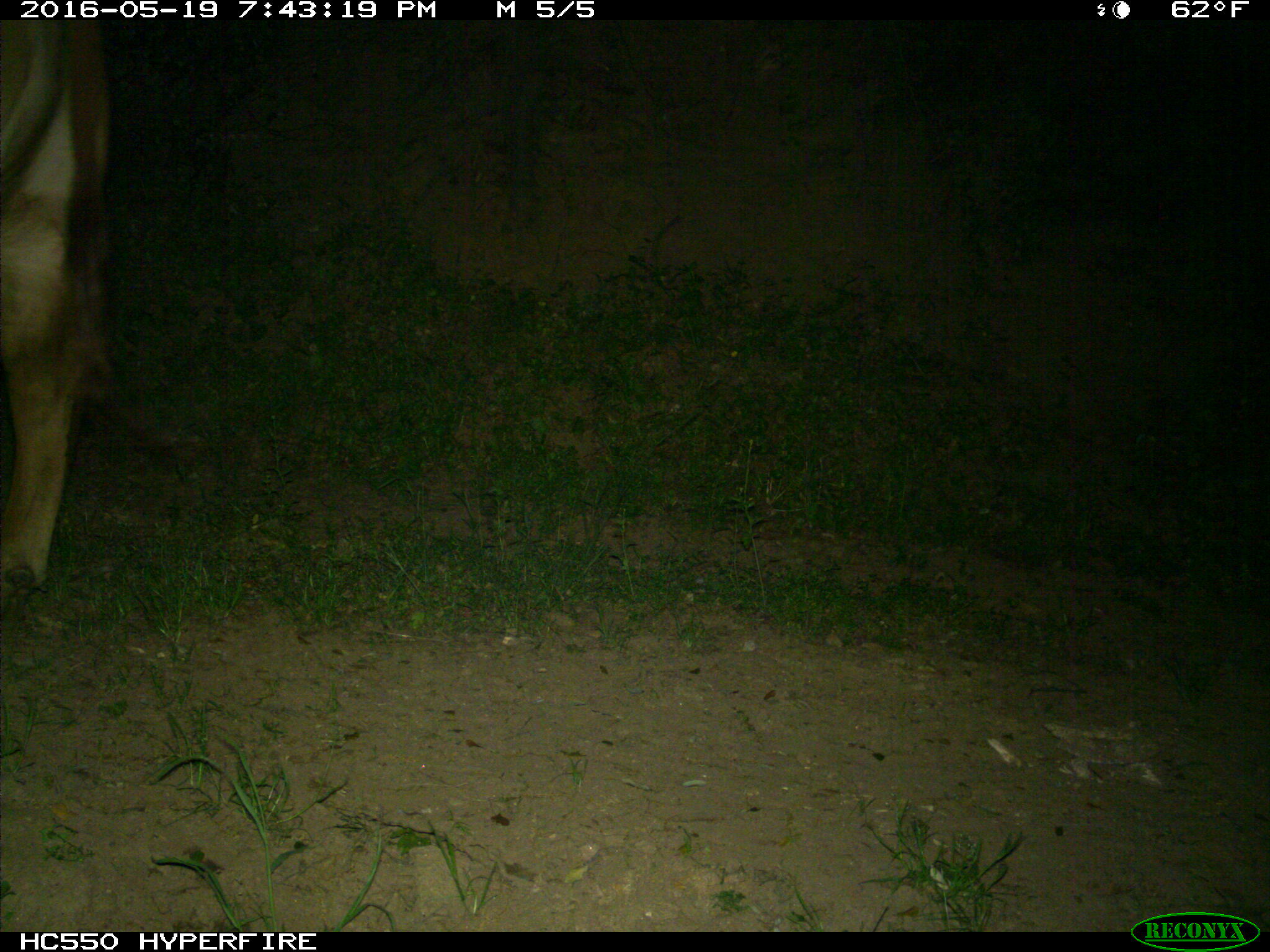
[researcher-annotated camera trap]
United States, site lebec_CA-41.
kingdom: Animalia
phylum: Chordata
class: Mammalia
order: Artiodactyla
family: Bovidae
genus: Bos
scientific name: Bos taurus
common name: domestic cow